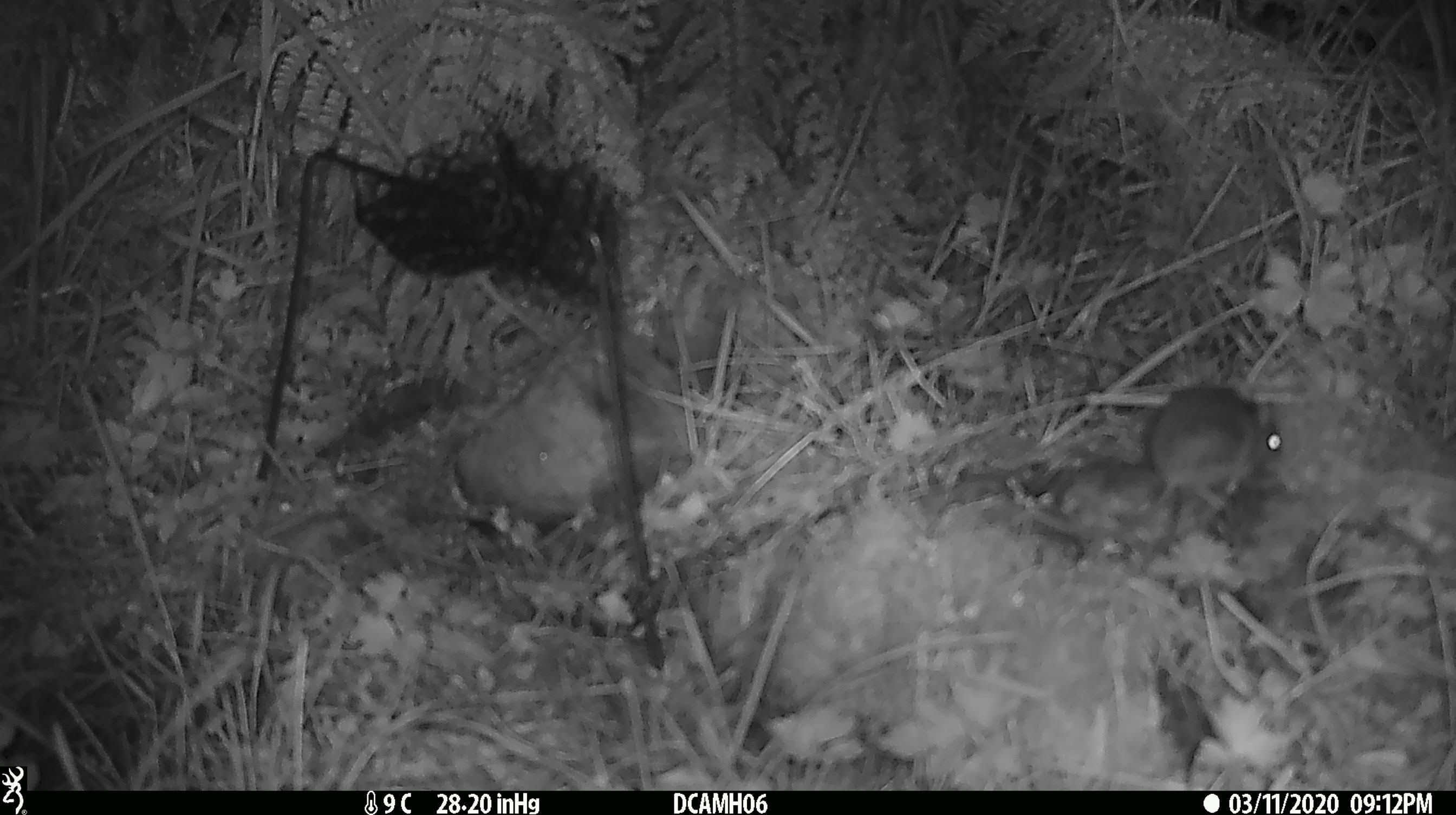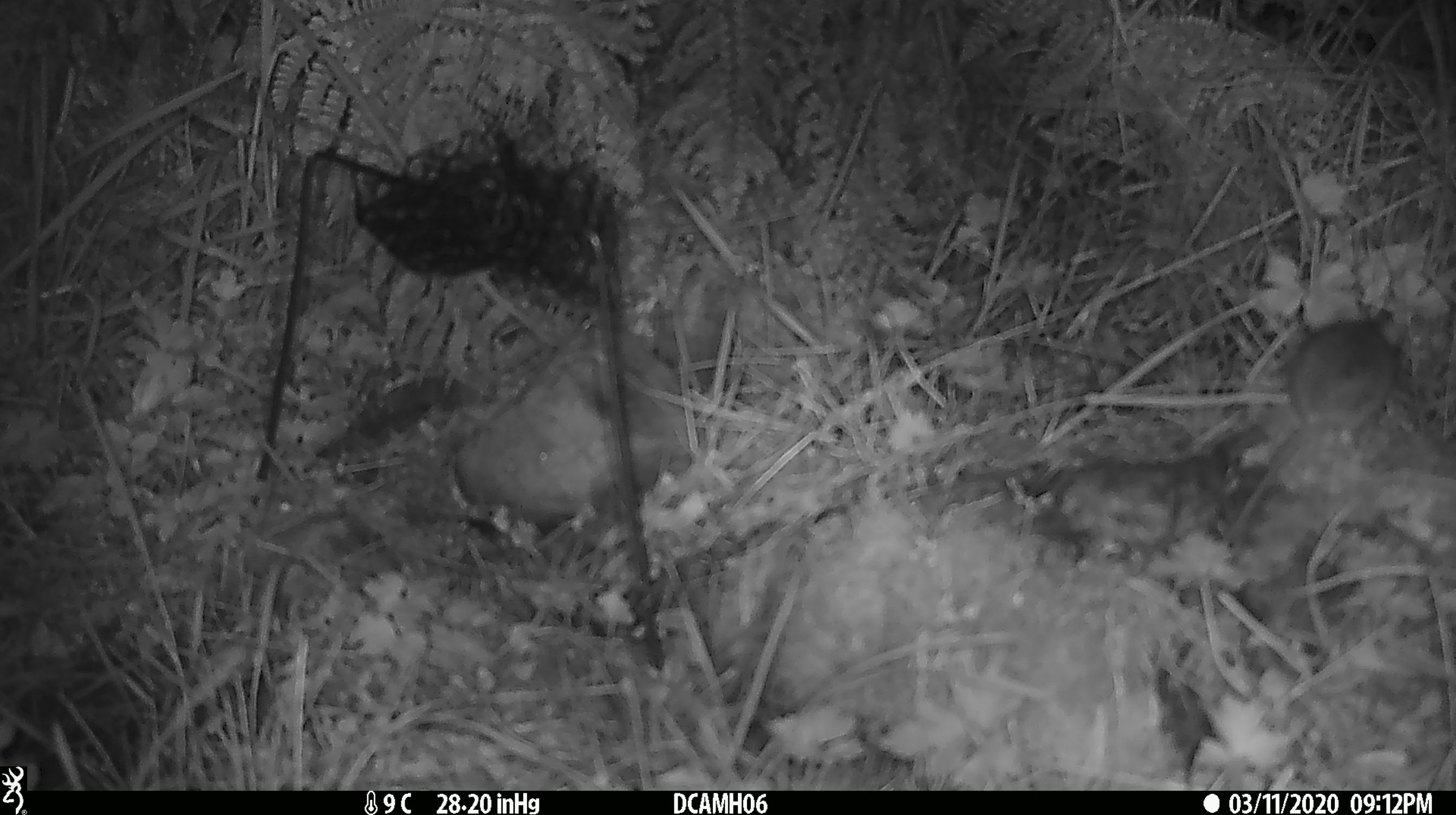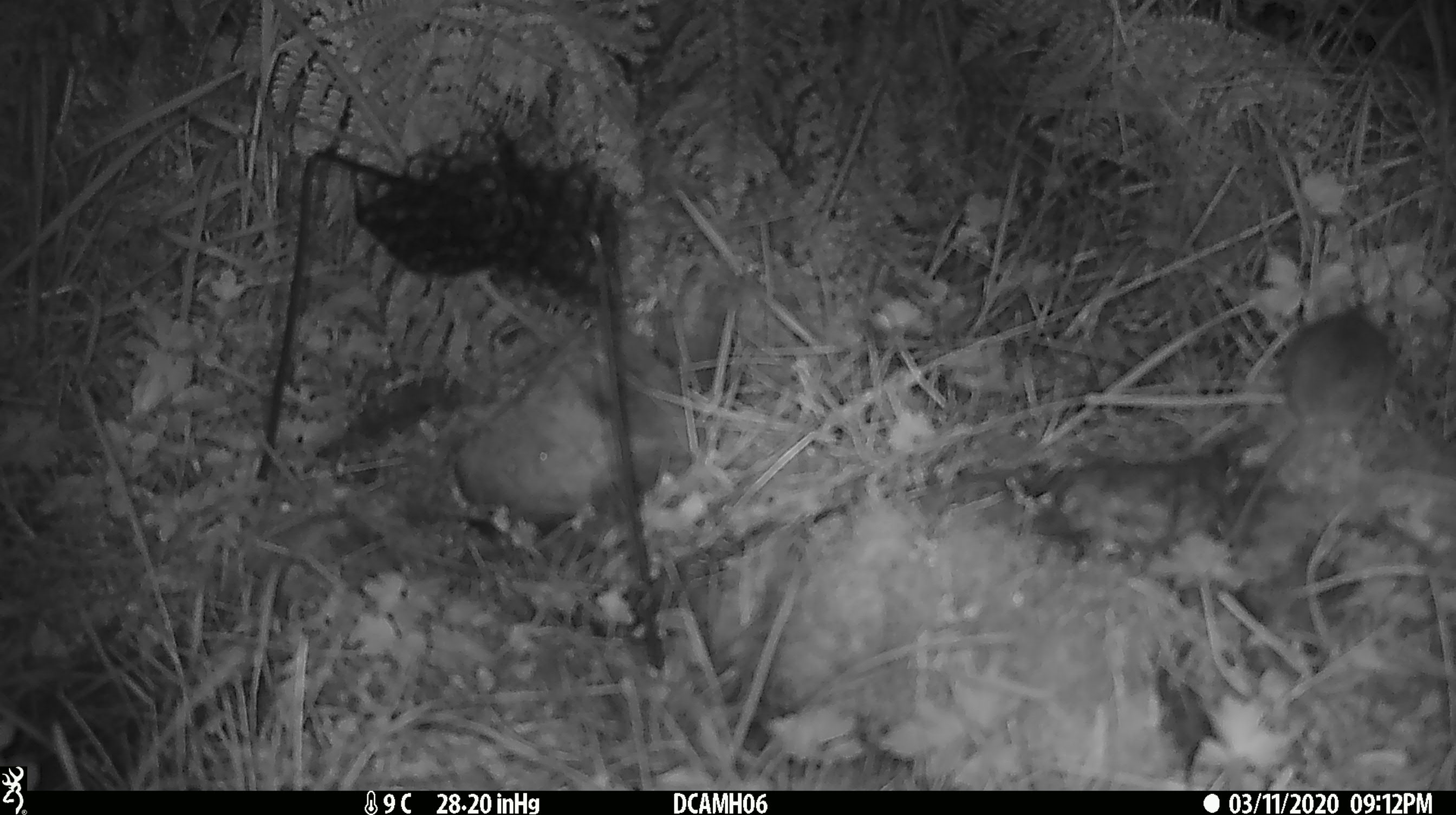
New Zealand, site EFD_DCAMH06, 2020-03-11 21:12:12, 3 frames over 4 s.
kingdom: Animalia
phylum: Chordata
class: Mammalia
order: Rodentia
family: Muridae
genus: Mus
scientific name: Mus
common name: mouse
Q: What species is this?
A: Mouse (Mus).